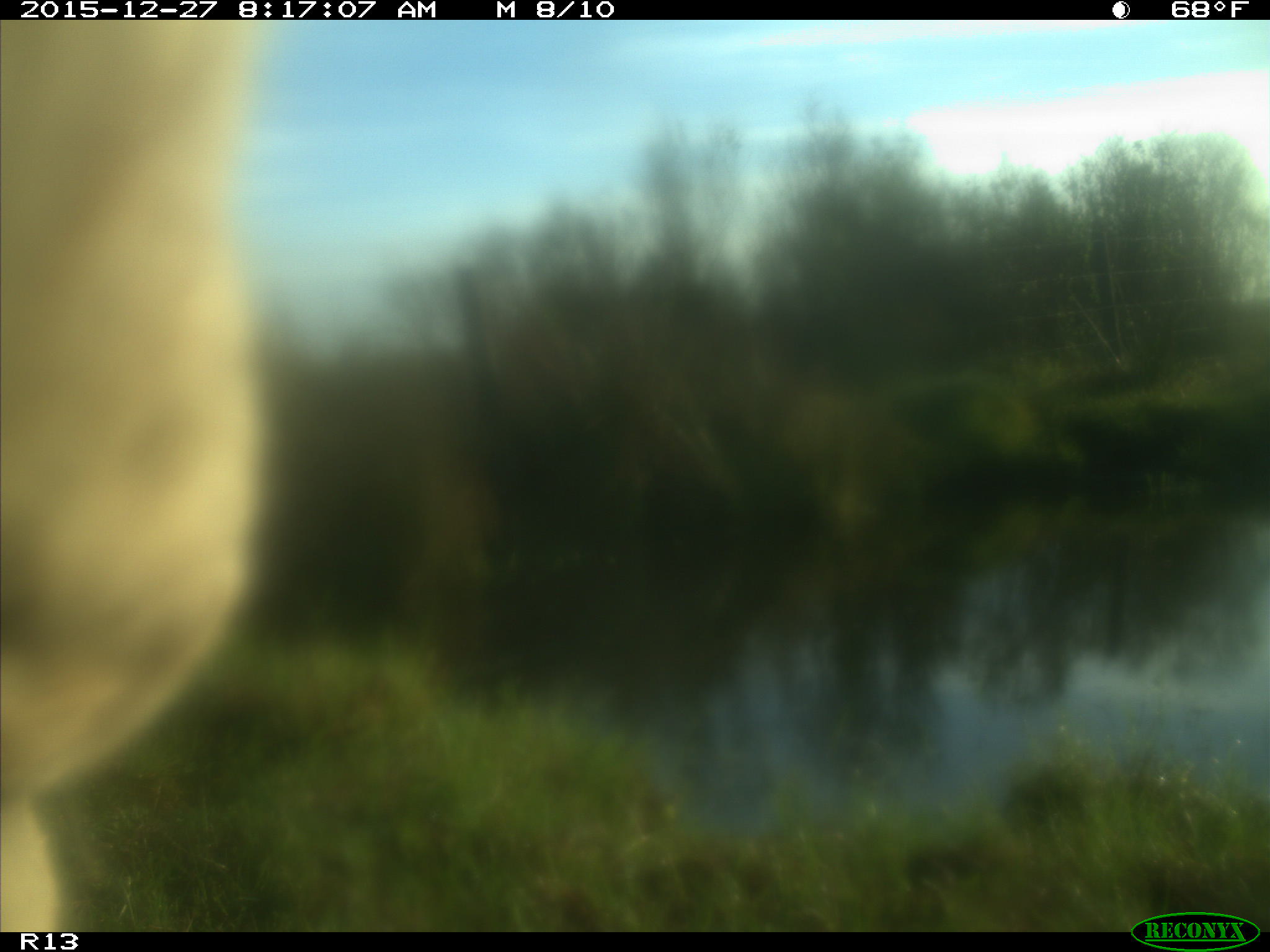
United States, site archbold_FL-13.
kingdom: Animalia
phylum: Chordata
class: Mammalia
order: Artiodactyla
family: Bovidae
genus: Bos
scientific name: Bos taurus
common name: domestic cow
Bos taurus (domestic cow).